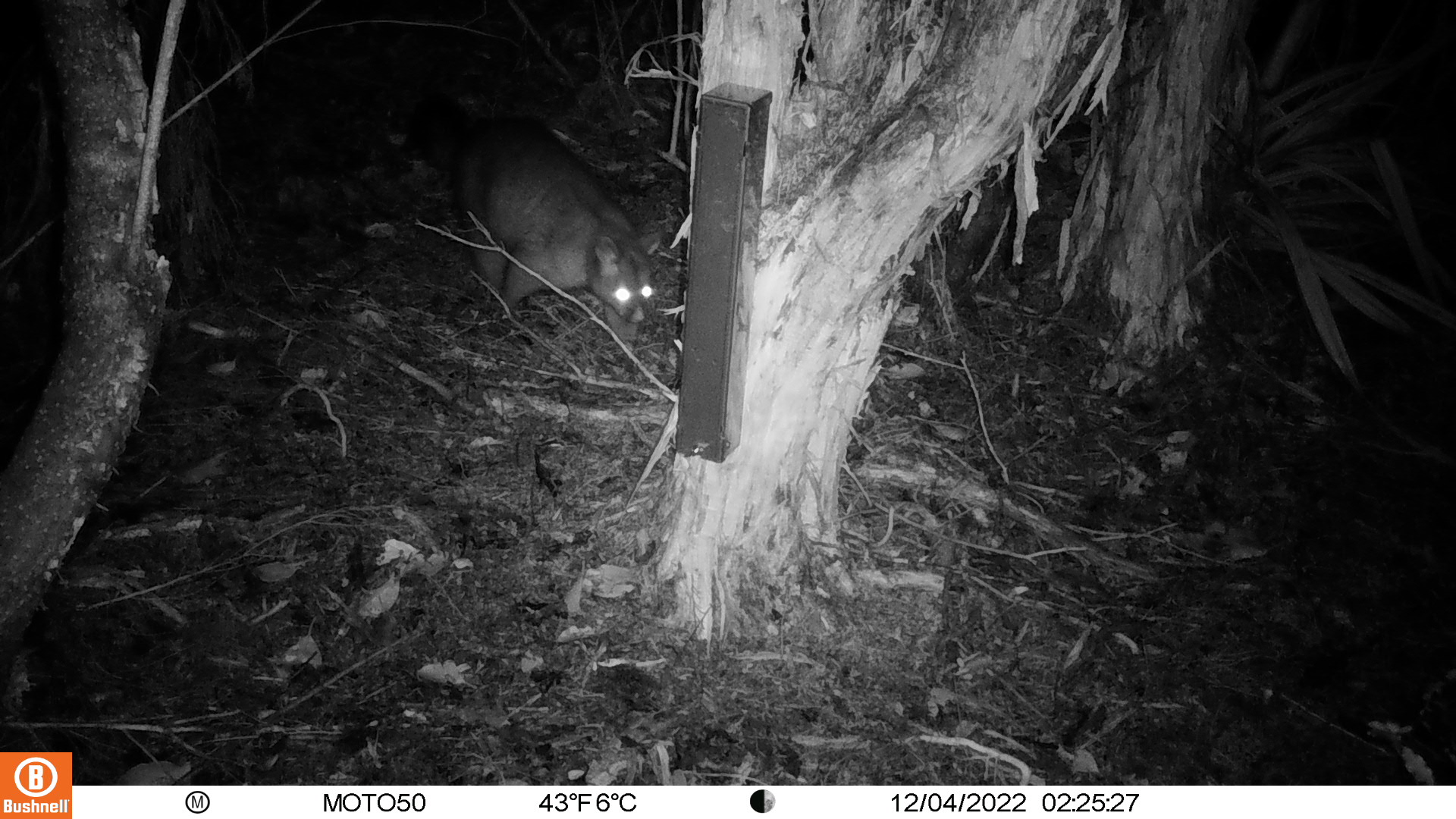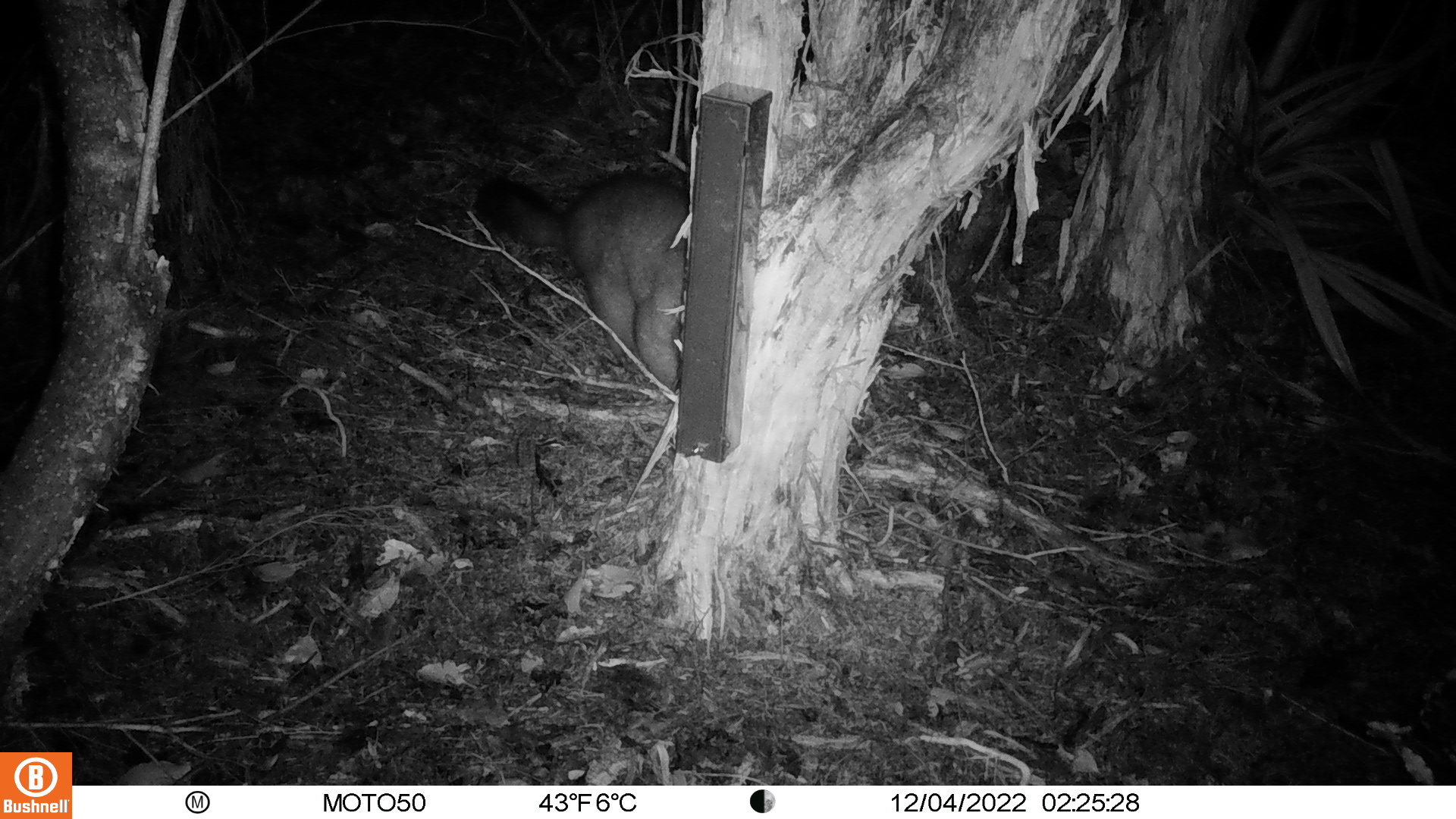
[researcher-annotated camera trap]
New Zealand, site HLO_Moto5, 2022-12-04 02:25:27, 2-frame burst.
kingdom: Animalia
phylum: Chordata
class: Mammalia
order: Diprotodontia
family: Phalangeridae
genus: Trichosurus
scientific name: Trichosurus vulpecula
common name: common brushtail possum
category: possum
Possum (common brushtail possum) (Trichosurus vulpecula).